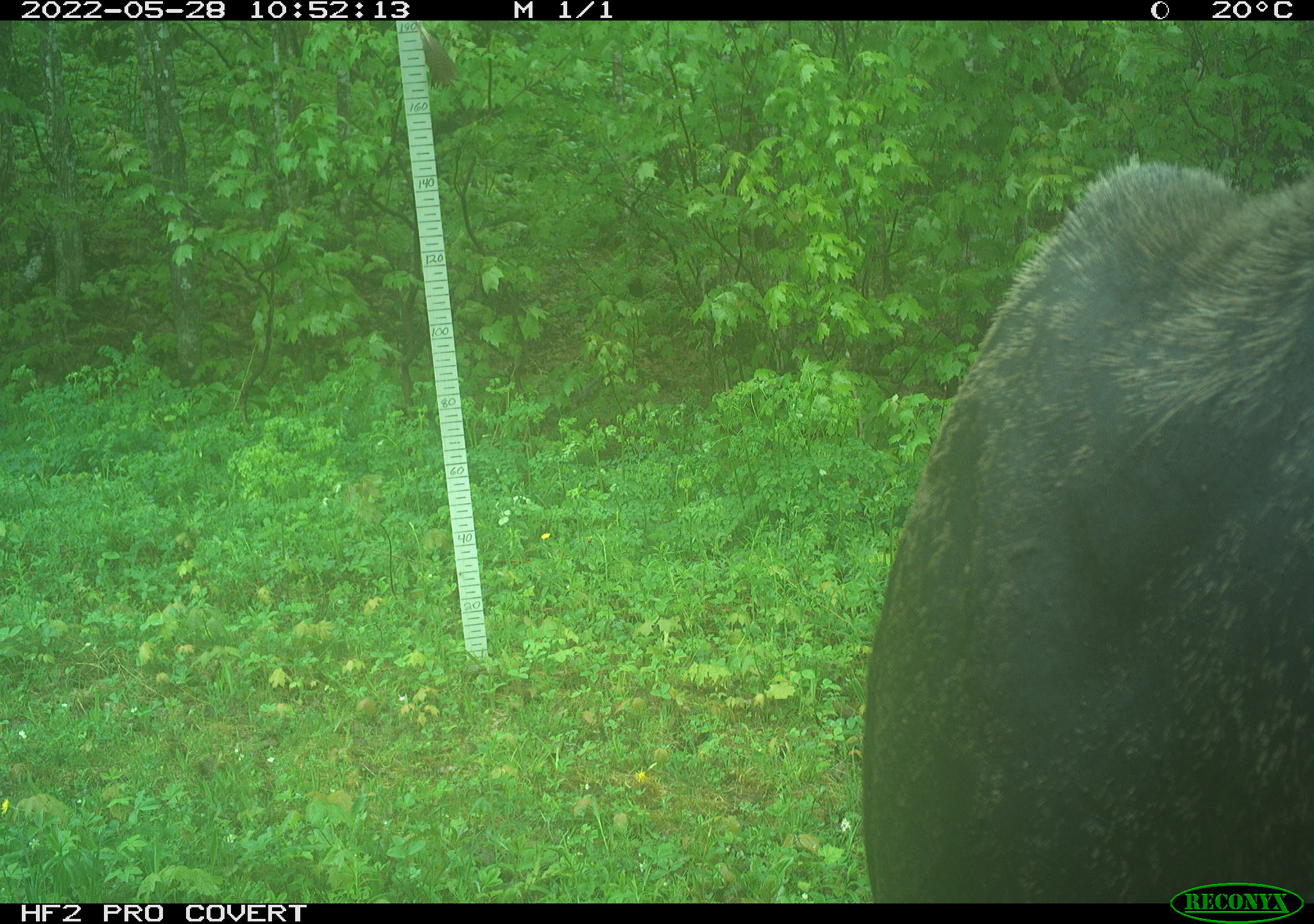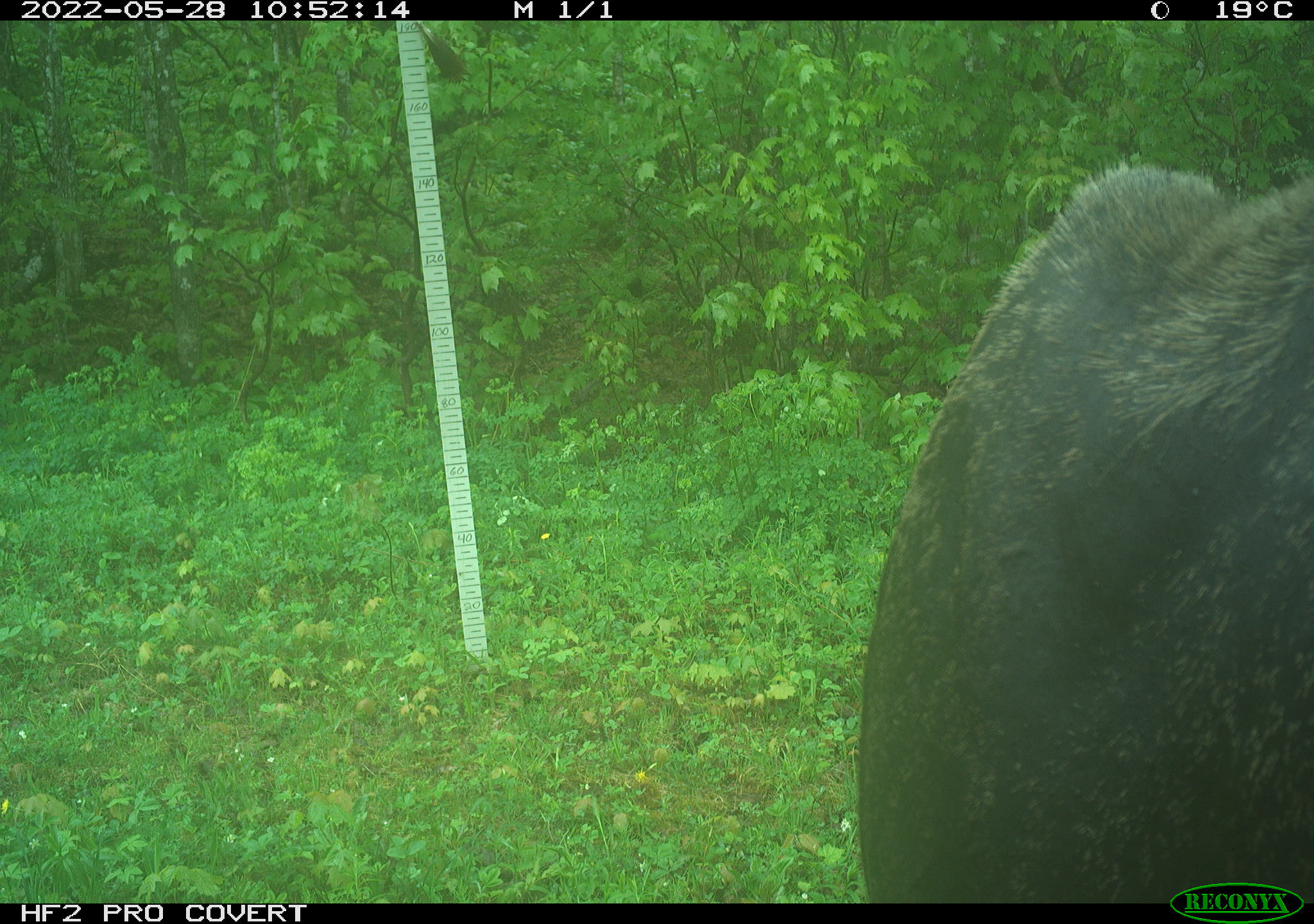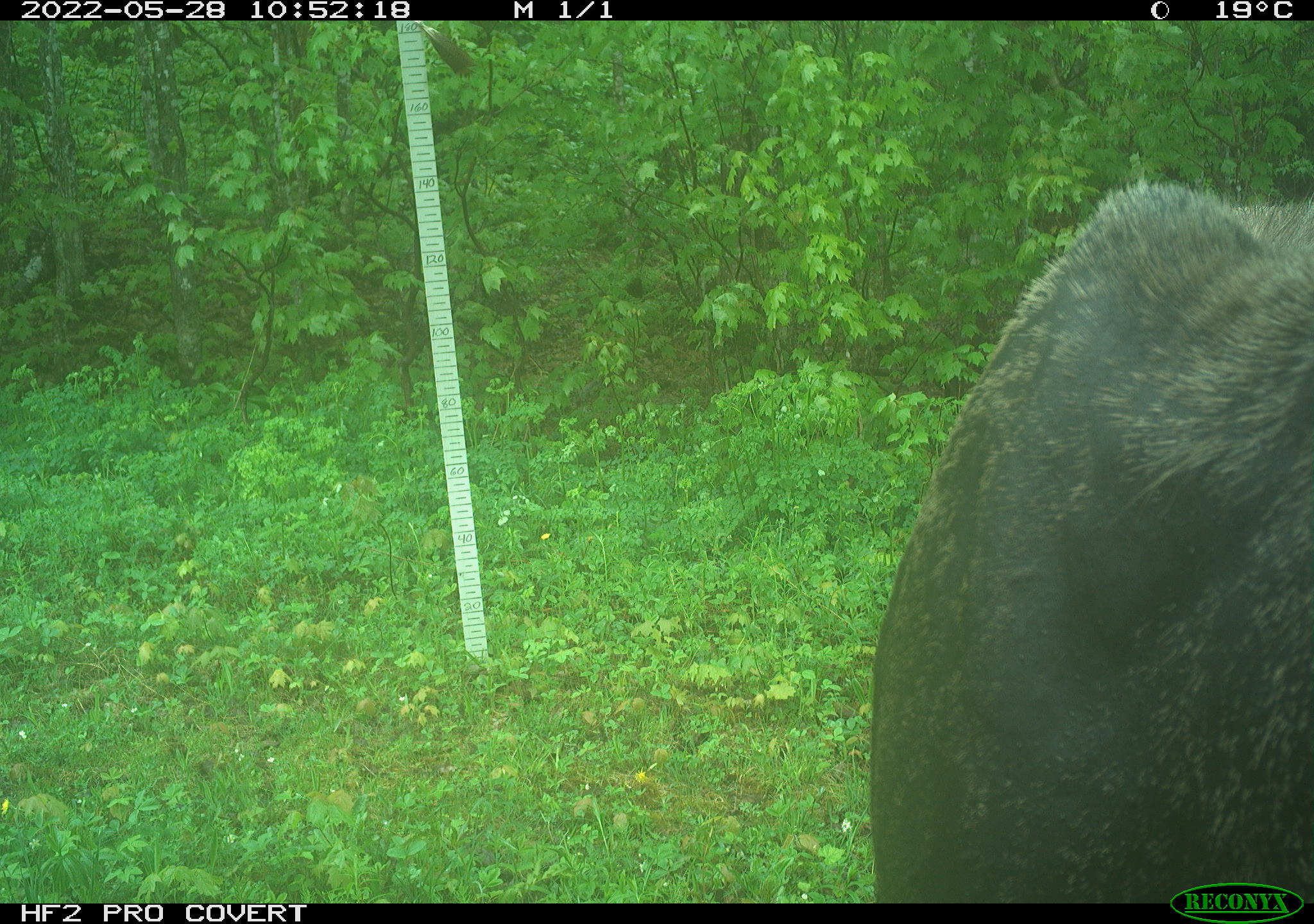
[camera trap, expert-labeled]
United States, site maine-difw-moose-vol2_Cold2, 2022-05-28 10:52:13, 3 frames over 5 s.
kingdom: Animalia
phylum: Chordata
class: Mammalia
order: Artiodactyla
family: Cervidae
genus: Alces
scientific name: Alces alces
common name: moose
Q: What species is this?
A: Moose (Alces alces).